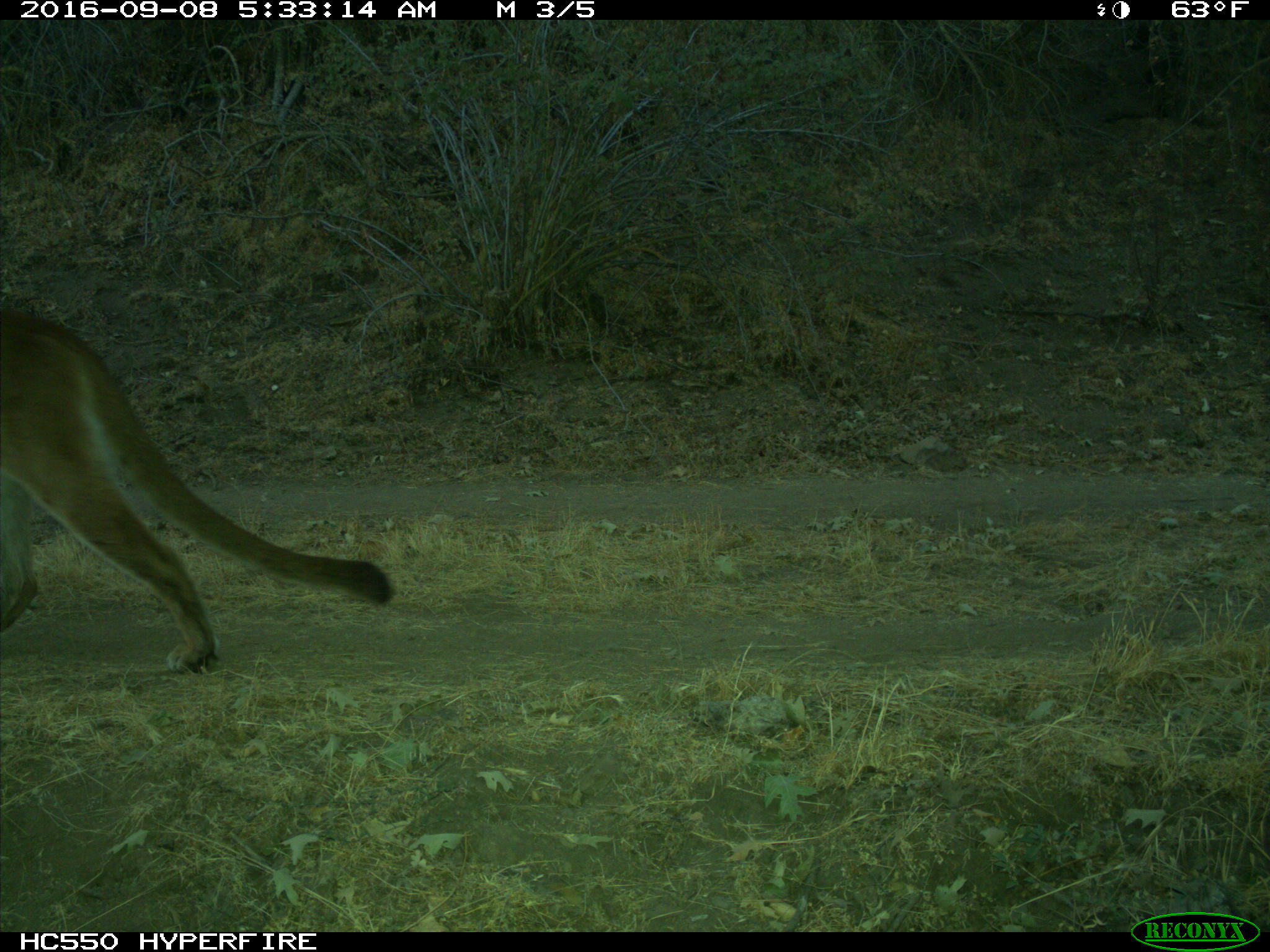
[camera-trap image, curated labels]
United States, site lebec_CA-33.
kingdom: Animalia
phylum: Chordata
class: Mammalia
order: Carnivora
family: Felidae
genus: Puma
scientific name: Puma concolor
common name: mountain lion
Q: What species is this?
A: Puma concolor (mountain lion).